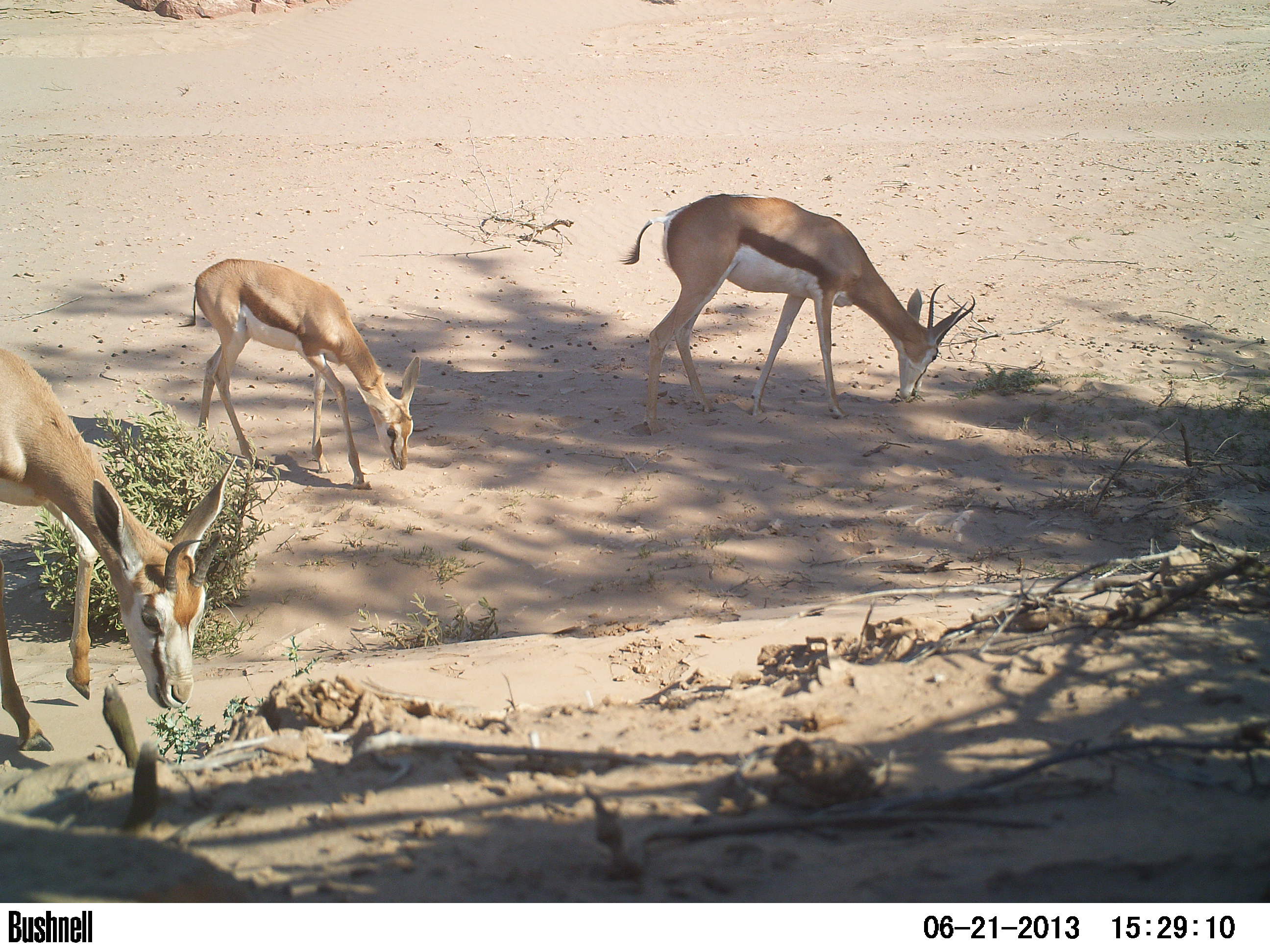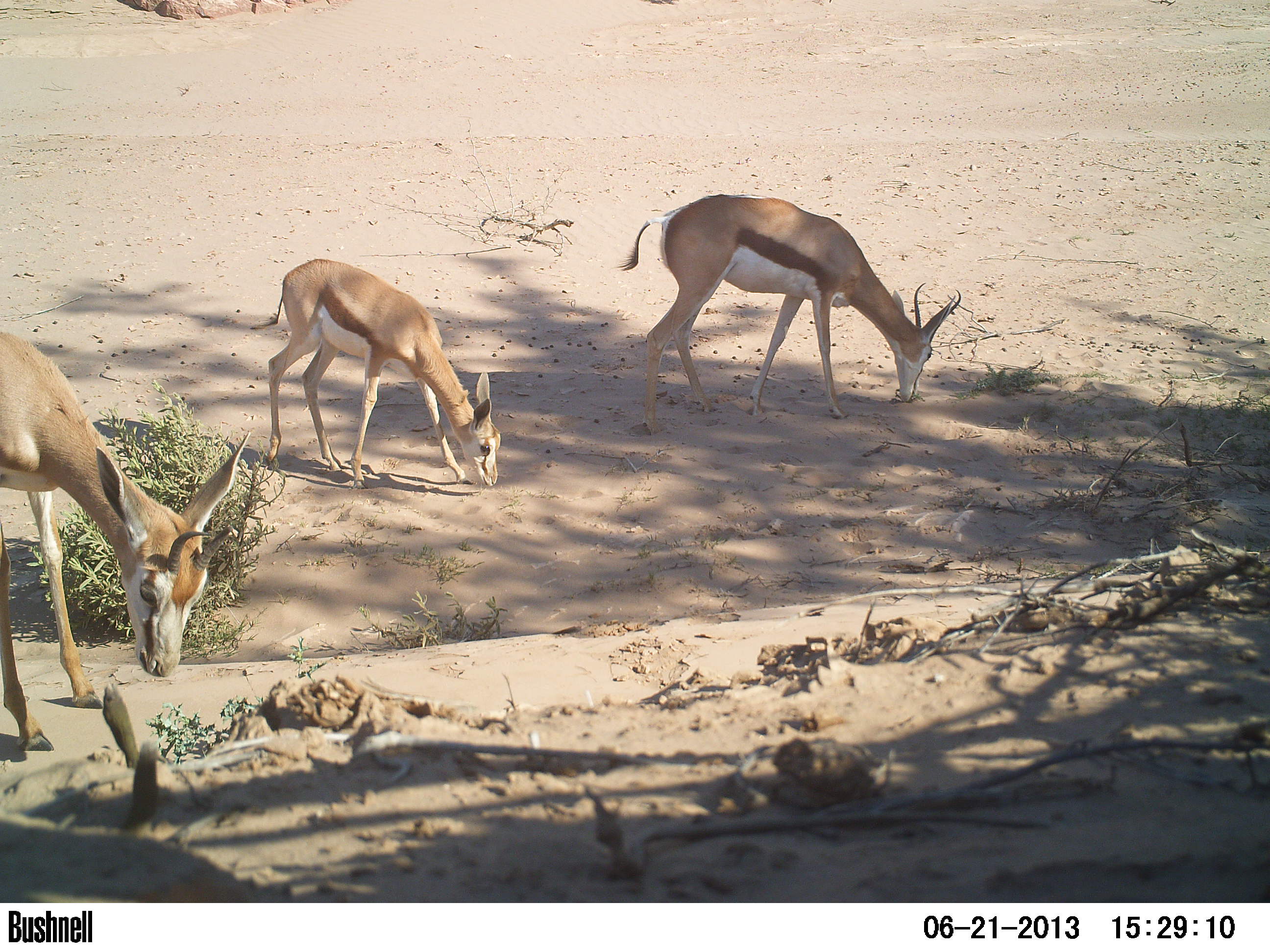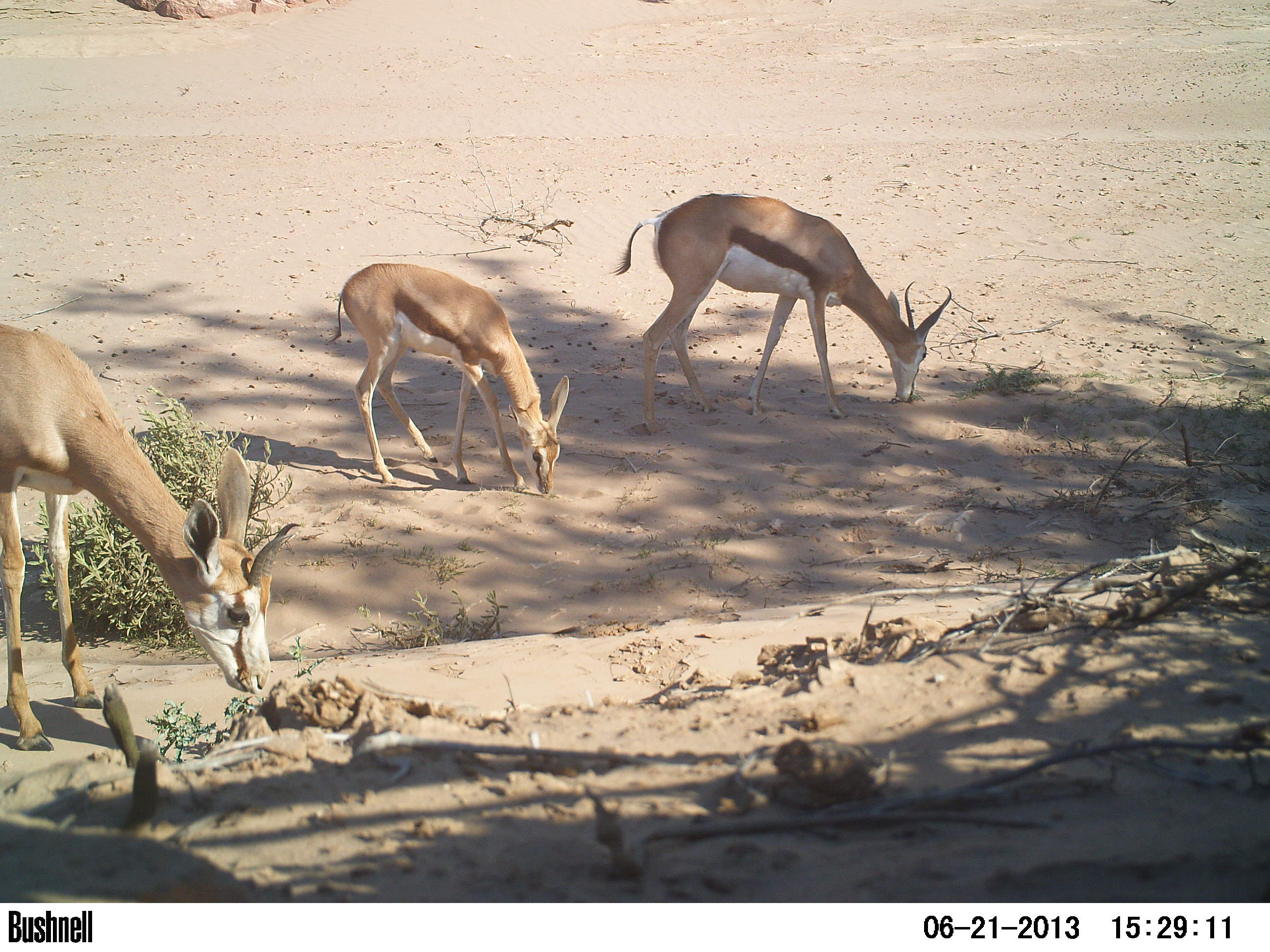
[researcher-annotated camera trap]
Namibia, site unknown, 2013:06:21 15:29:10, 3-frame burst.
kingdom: Animalia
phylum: Chordata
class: Mammalia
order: Artiodactyla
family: Bovidae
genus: Antidorcas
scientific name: Antidorcas marsupialis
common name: springbok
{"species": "Antidorcas marsupialis (springbok)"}